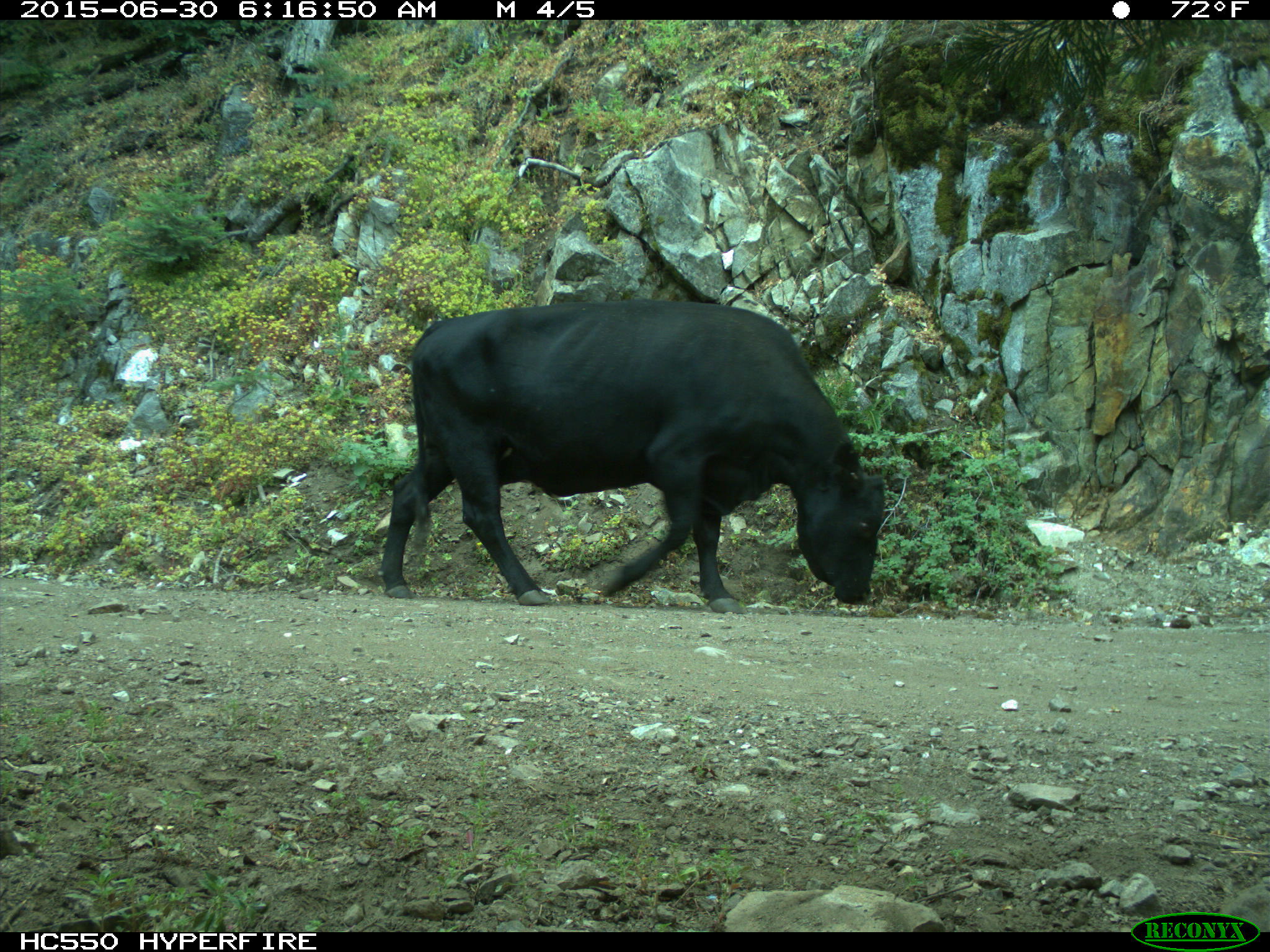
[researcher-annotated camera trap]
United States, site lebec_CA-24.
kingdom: Animalia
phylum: Chordata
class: Mammalia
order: Artiodactyla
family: Bovidae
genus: Bos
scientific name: Bos taurus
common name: domestic cow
Bos taurus (domestic cow).